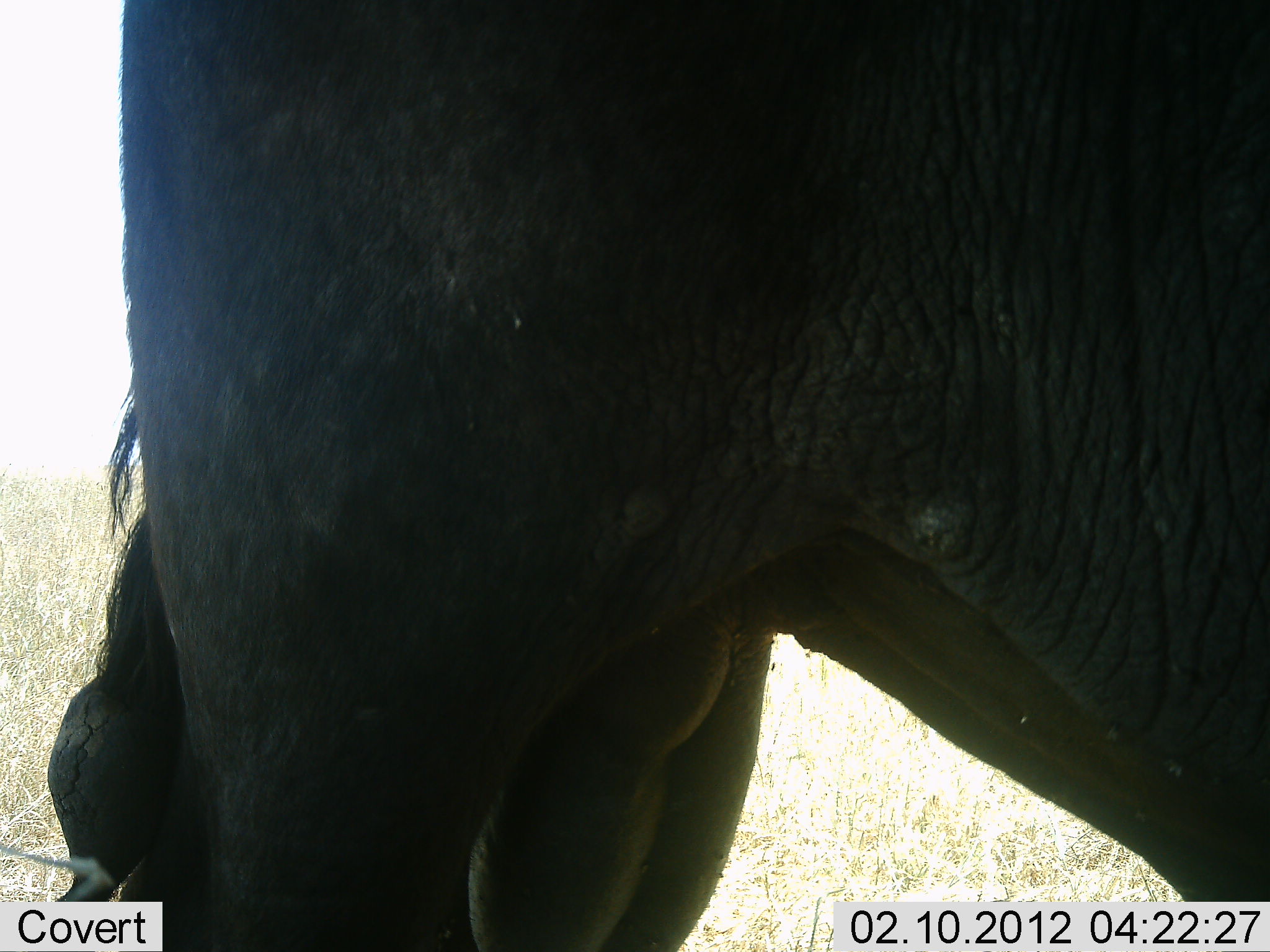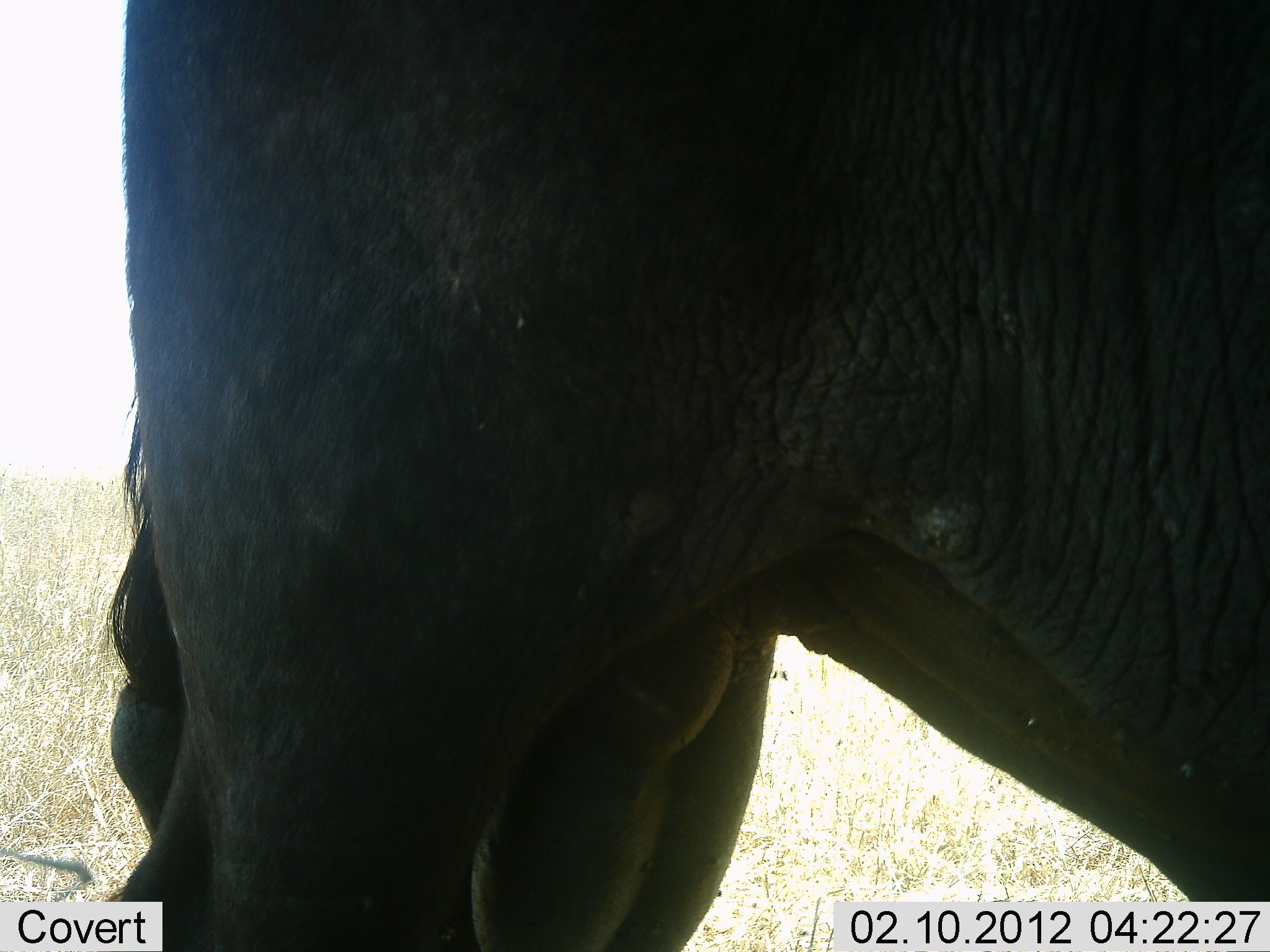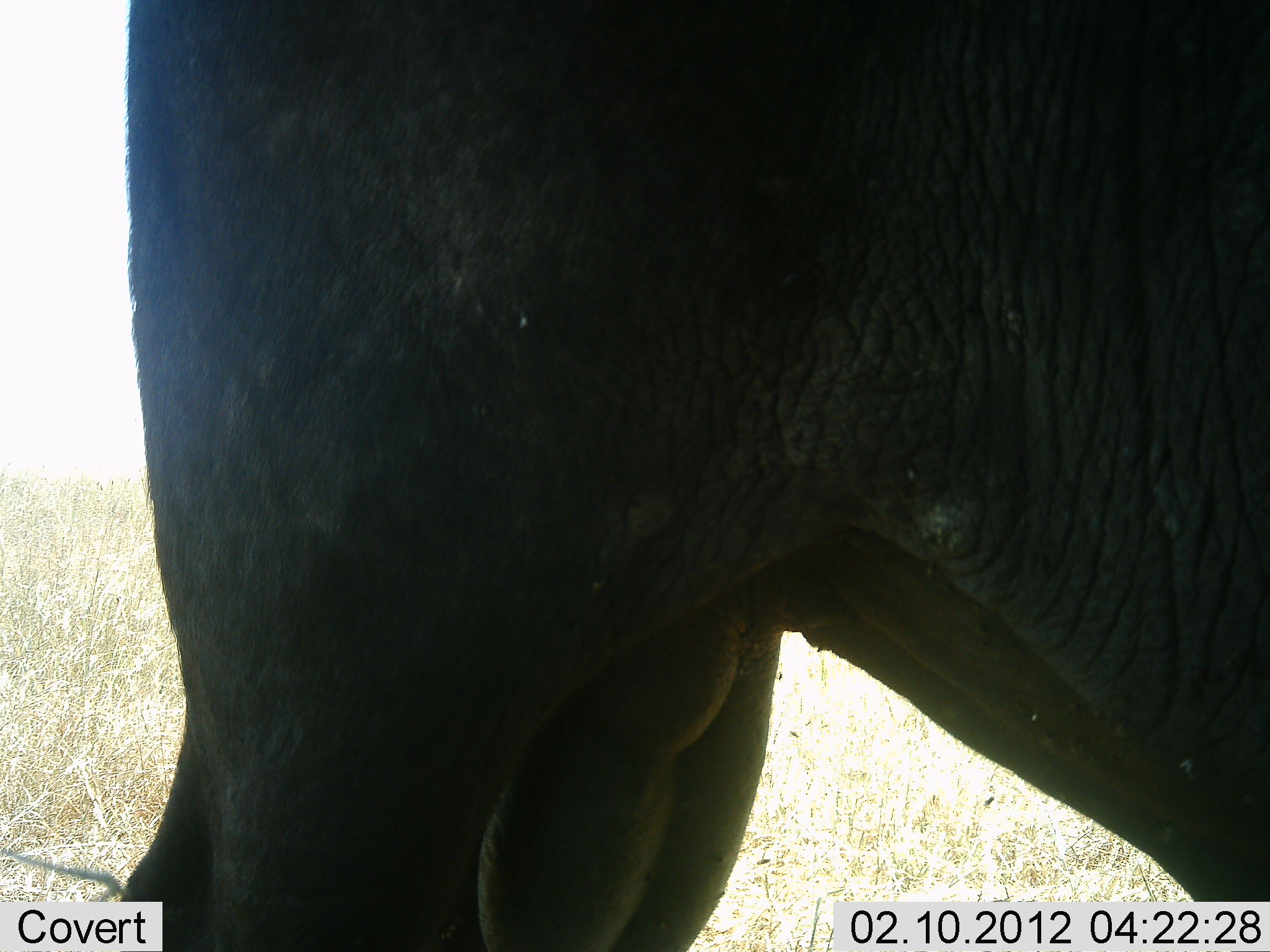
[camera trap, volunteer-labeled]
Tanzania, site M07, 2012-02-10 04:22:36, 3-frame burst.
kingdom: Animalia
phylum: Chordata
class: Mammalia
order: Artiodactyla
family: Bovidae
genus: Syncerus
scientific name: Syncerus caffer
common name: cape buffalo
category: buffalo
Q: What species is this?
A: Buffalo (cape buffalo) (Syncerus caffer).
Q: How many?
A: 1.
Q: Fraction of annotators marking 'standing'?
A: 100%.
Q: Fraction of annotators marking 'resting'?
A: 0%.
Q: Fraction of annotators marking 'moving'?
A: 0%.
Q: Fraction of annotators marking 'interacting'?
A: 0%.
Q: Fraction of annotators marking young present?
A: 0%.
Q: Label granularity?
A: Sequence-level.